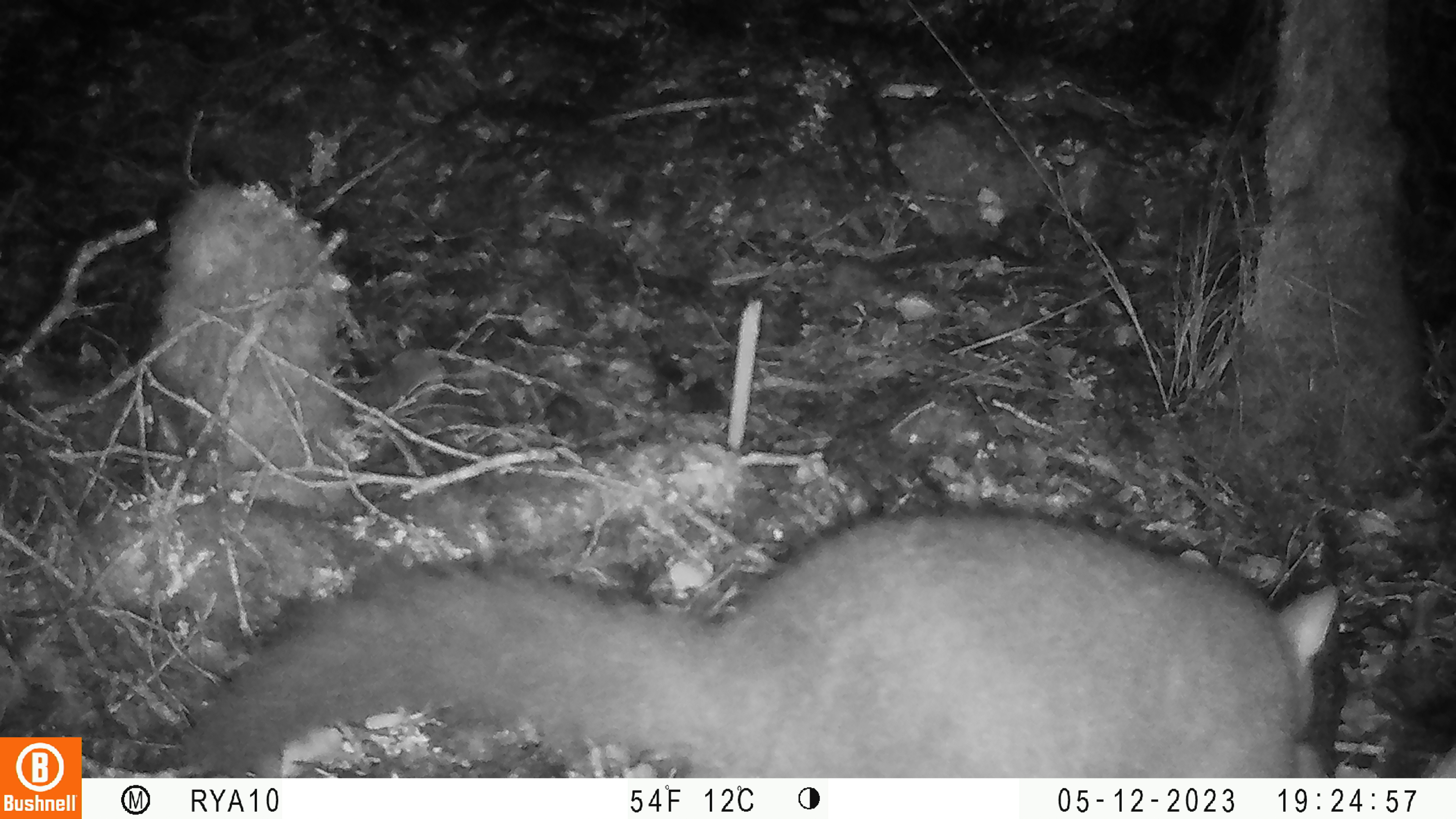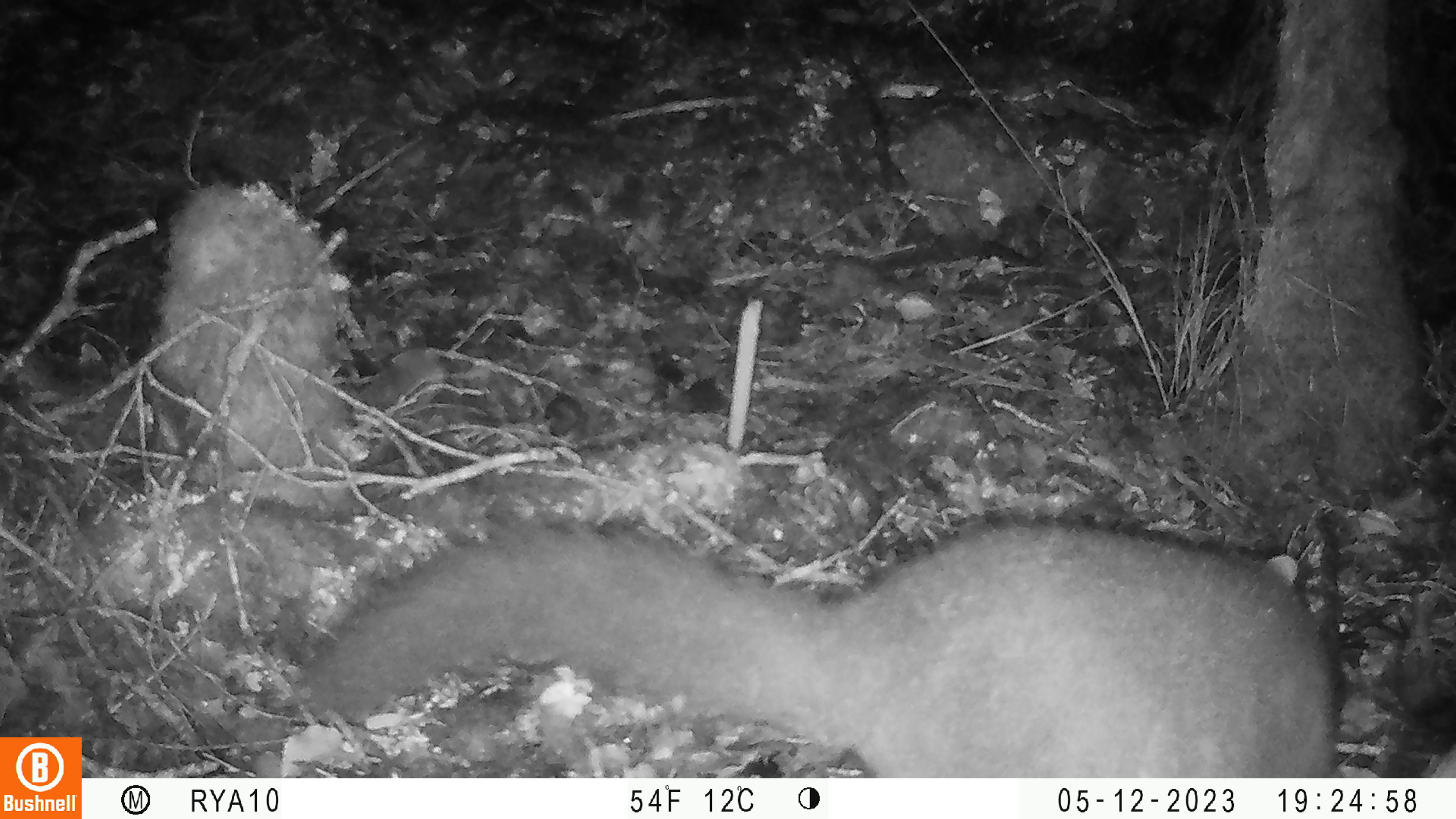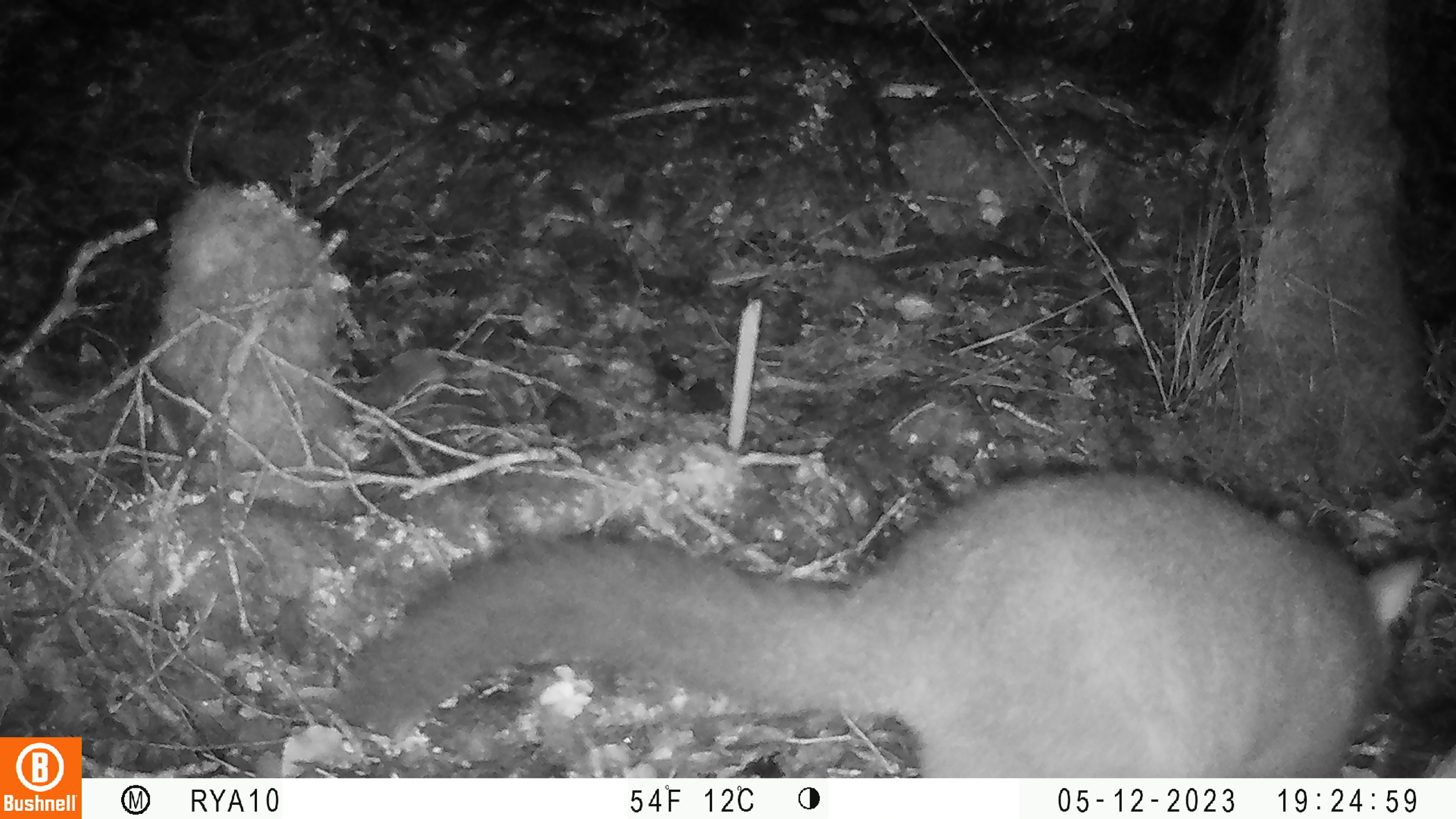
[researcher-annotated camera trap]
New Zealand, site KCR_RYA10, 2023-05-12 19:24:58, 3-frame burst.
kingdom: Animalia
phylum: Chordata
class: Mammalia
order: Diprotodontia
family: Phalangeridae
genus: Trichosurus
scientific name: Trichosurus vulpecula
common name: common brushtail possum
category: possum